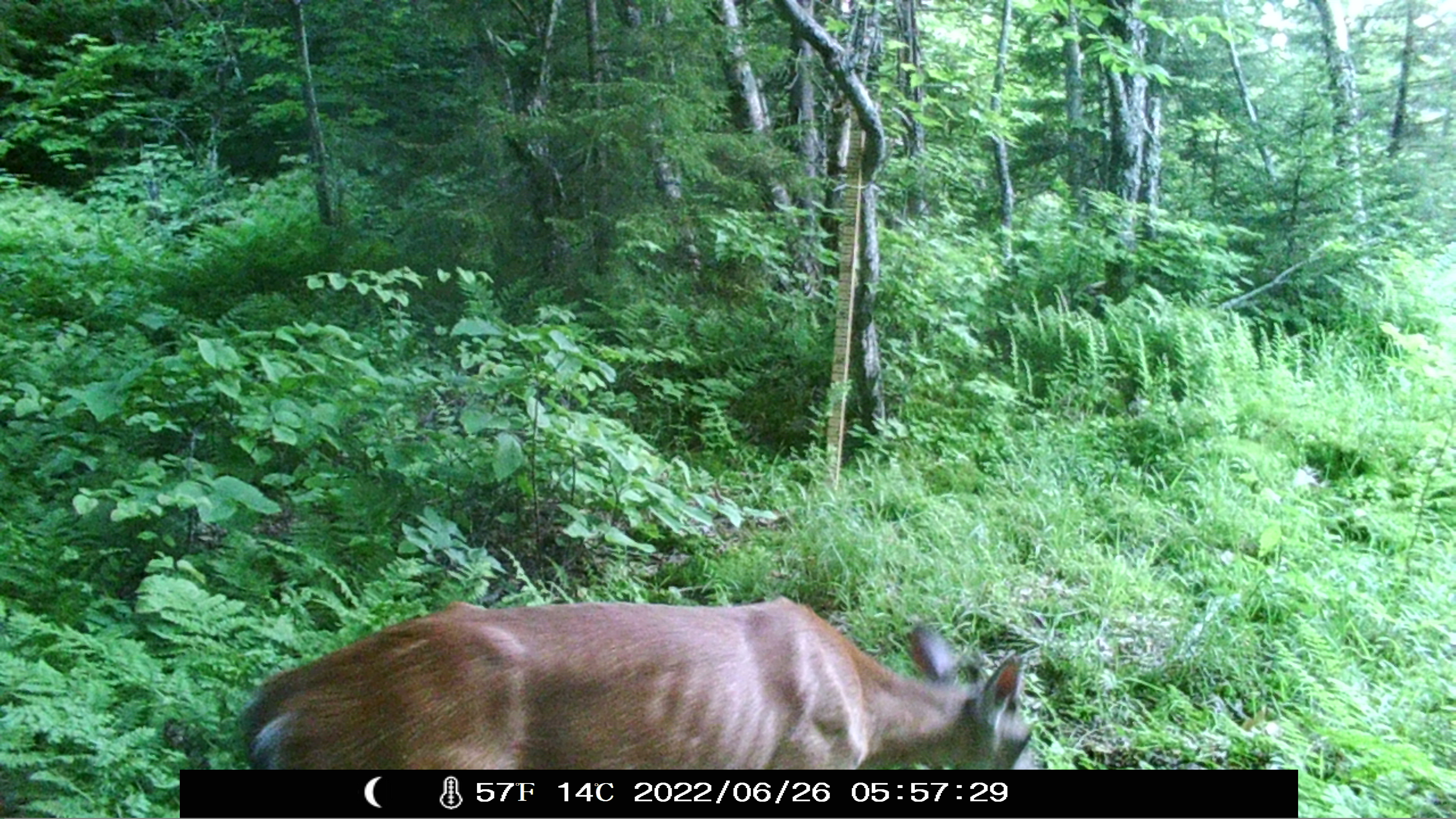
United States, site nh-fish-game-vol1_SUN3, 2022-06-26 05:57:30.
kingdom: Animalia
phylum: Chordata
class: Mammalia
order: Artiodactyla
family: Cervidae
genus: Odocoileus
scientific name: Odocoileus virginianus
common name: white-tailed deer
White-tailed deer (Odocoileus virginianus).